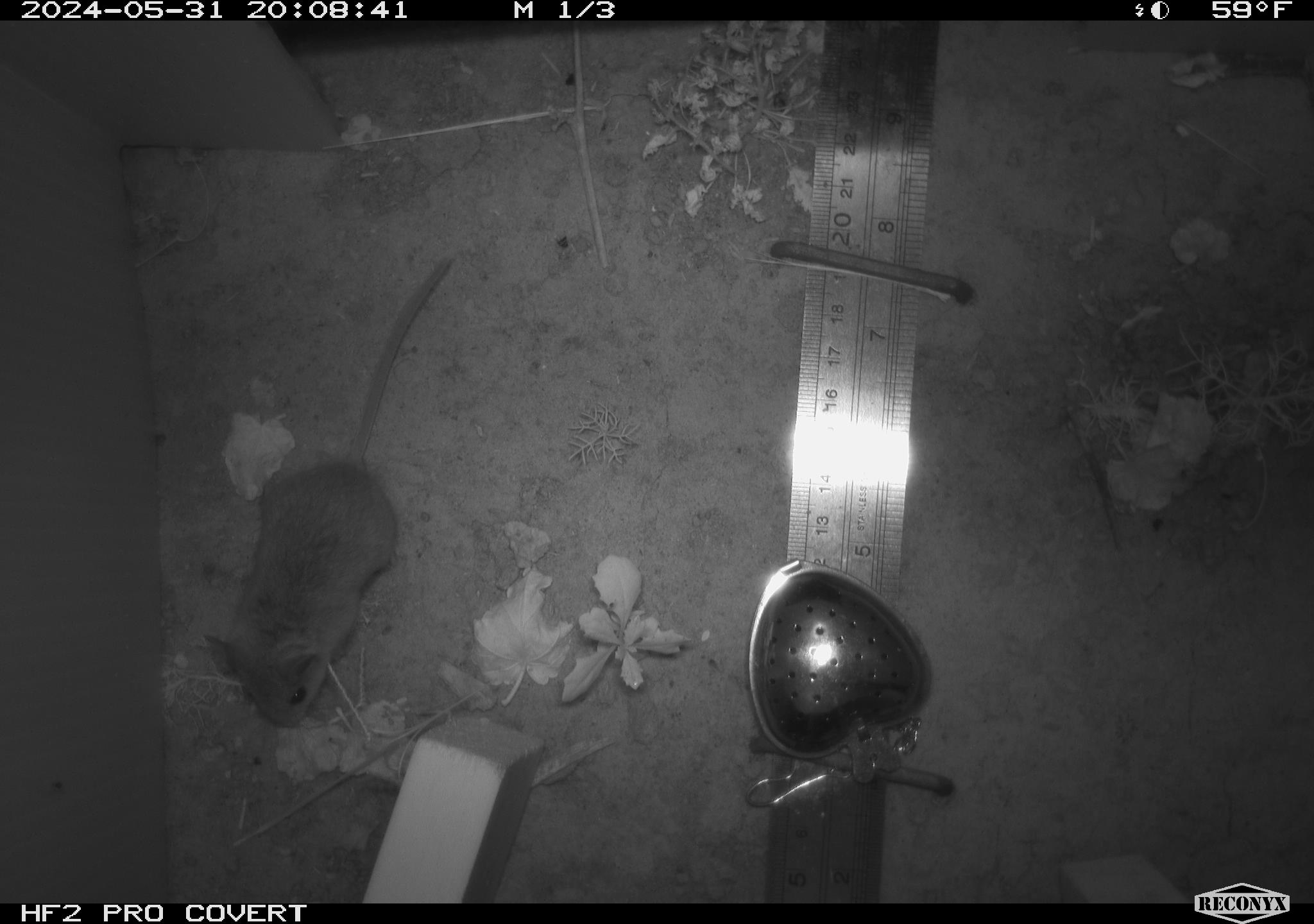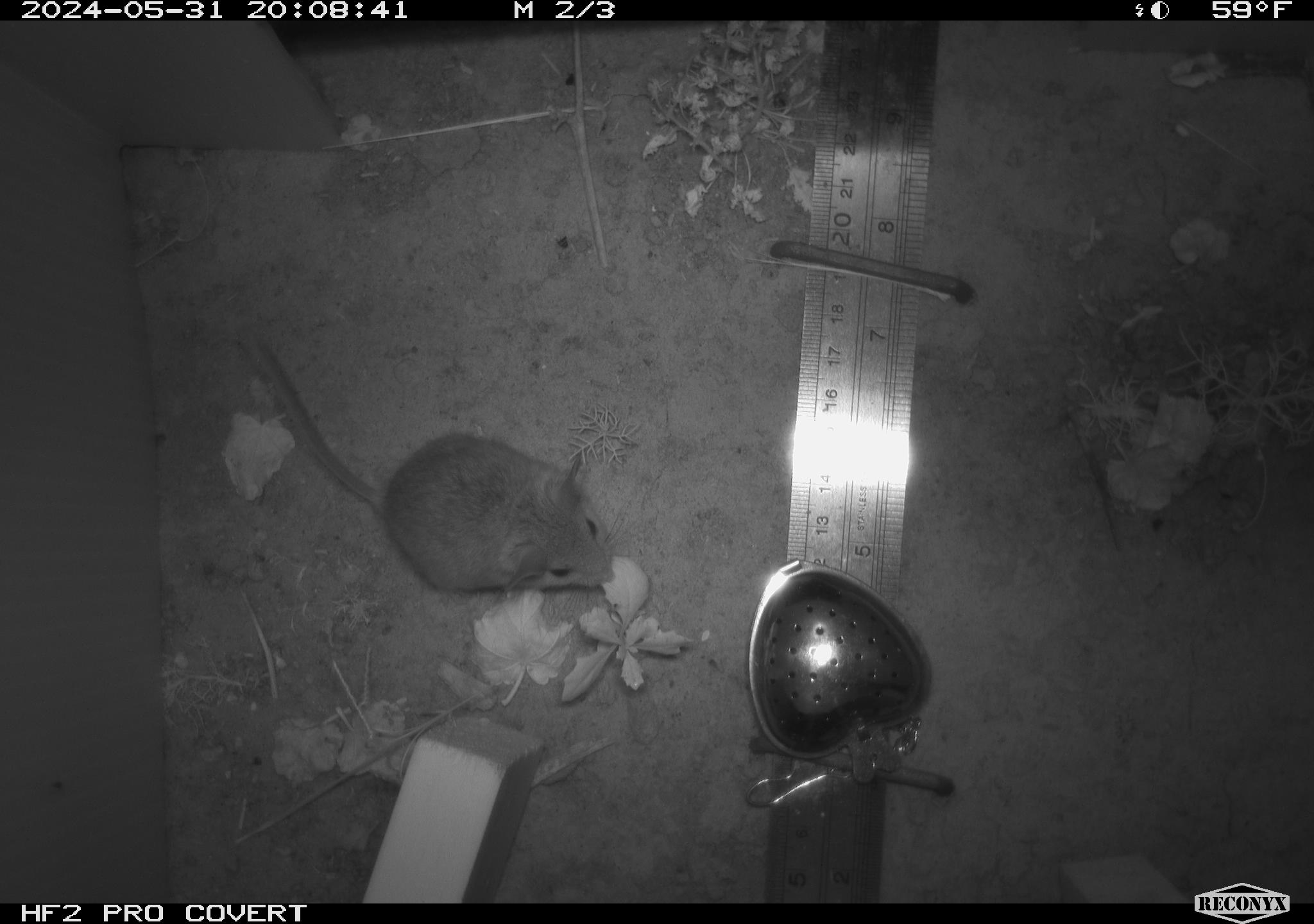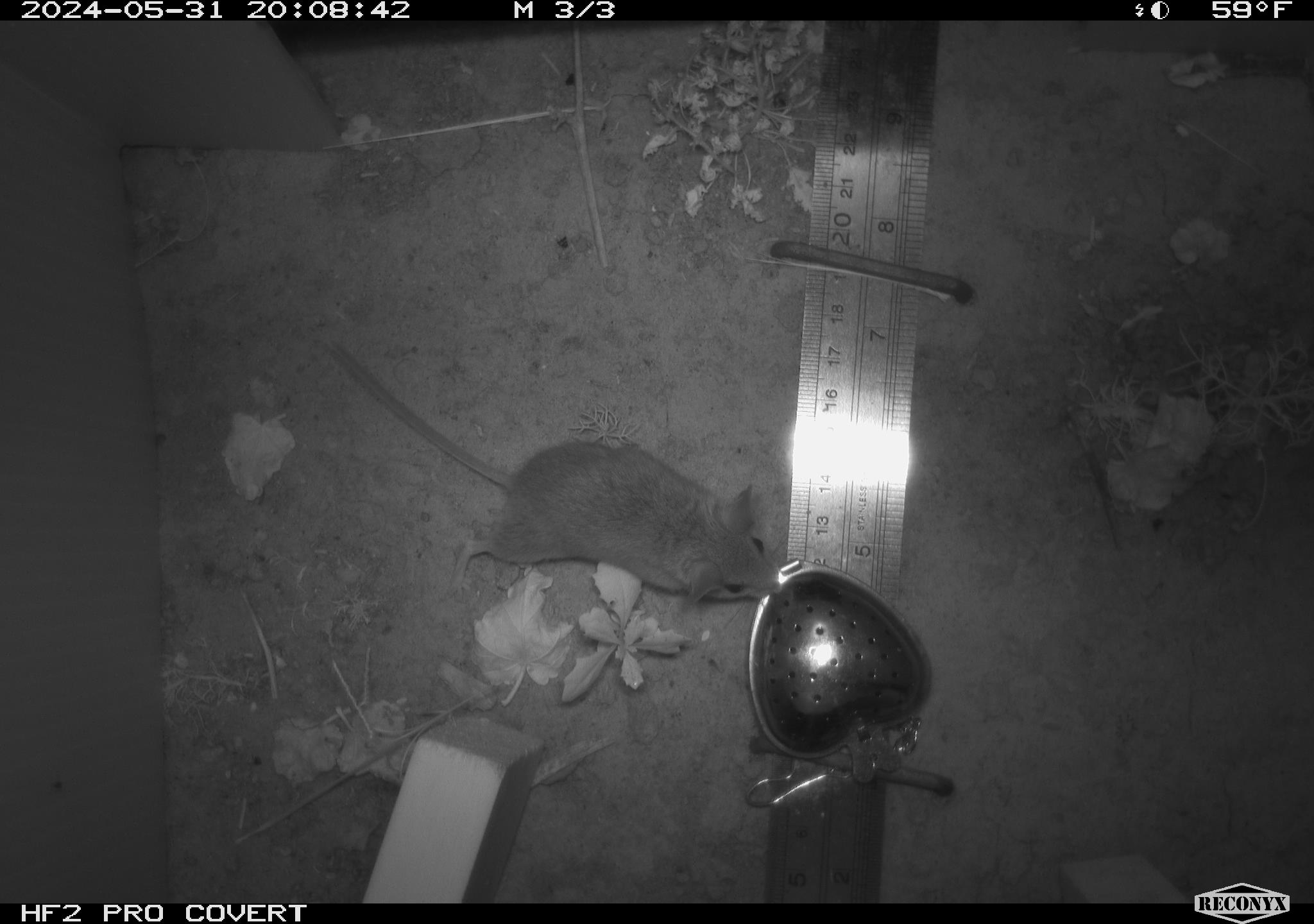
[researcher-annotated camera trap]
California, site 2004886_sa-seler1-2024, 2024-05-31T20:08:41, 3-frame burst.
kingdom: Animalia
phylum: Chordata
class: Mammalia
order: Rodentia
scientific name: Rodentia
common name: mouse species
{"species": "mouse species (Rodentia)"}